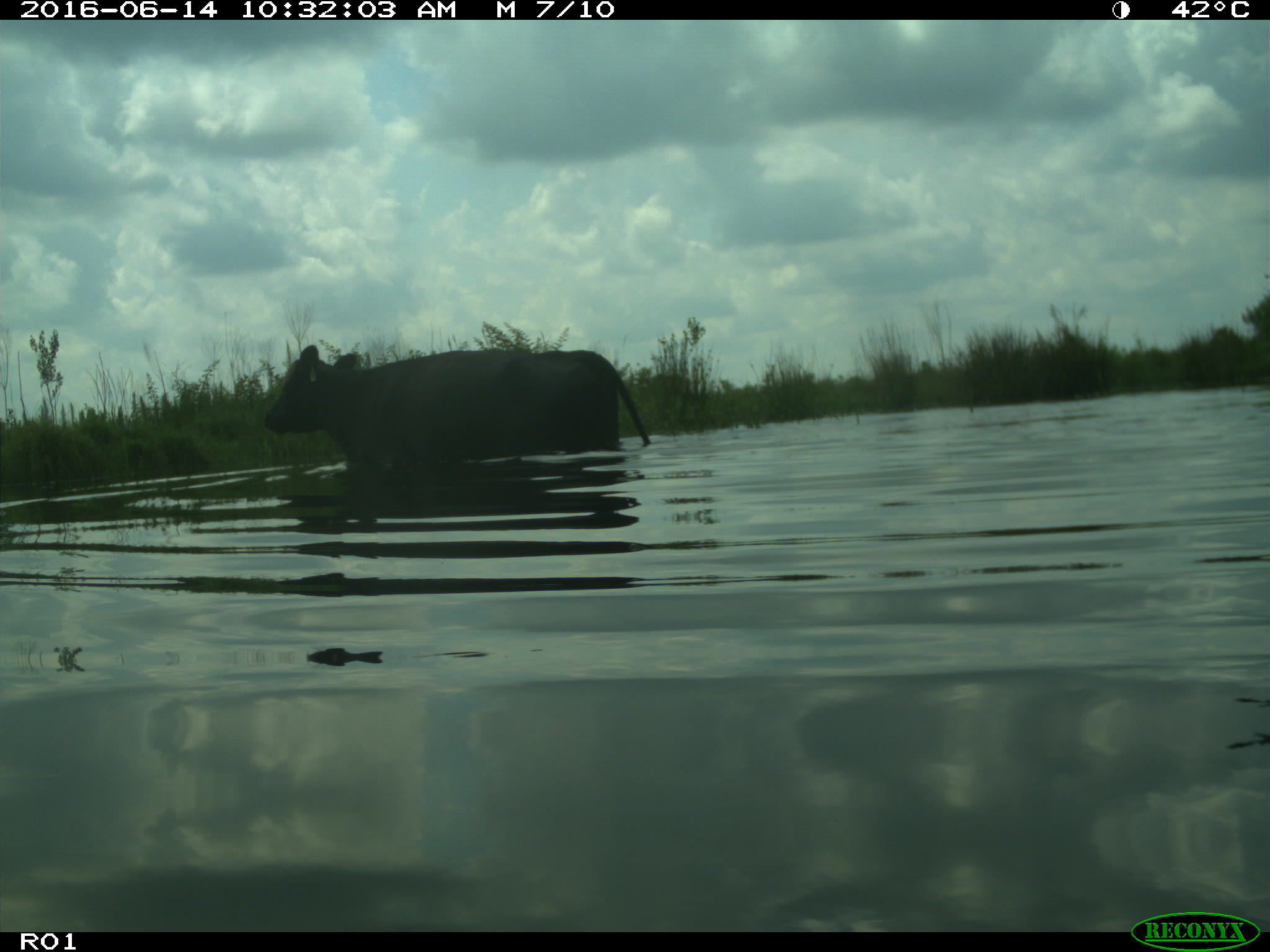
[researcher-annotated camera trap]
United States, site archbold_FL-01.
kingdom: Animalia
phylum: Chordata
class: Mammalia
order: Artiodactyla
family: Bovidae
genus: Bos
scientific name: Bos taurus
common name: domestic cow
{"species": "Bos taurus (domestic cow)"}